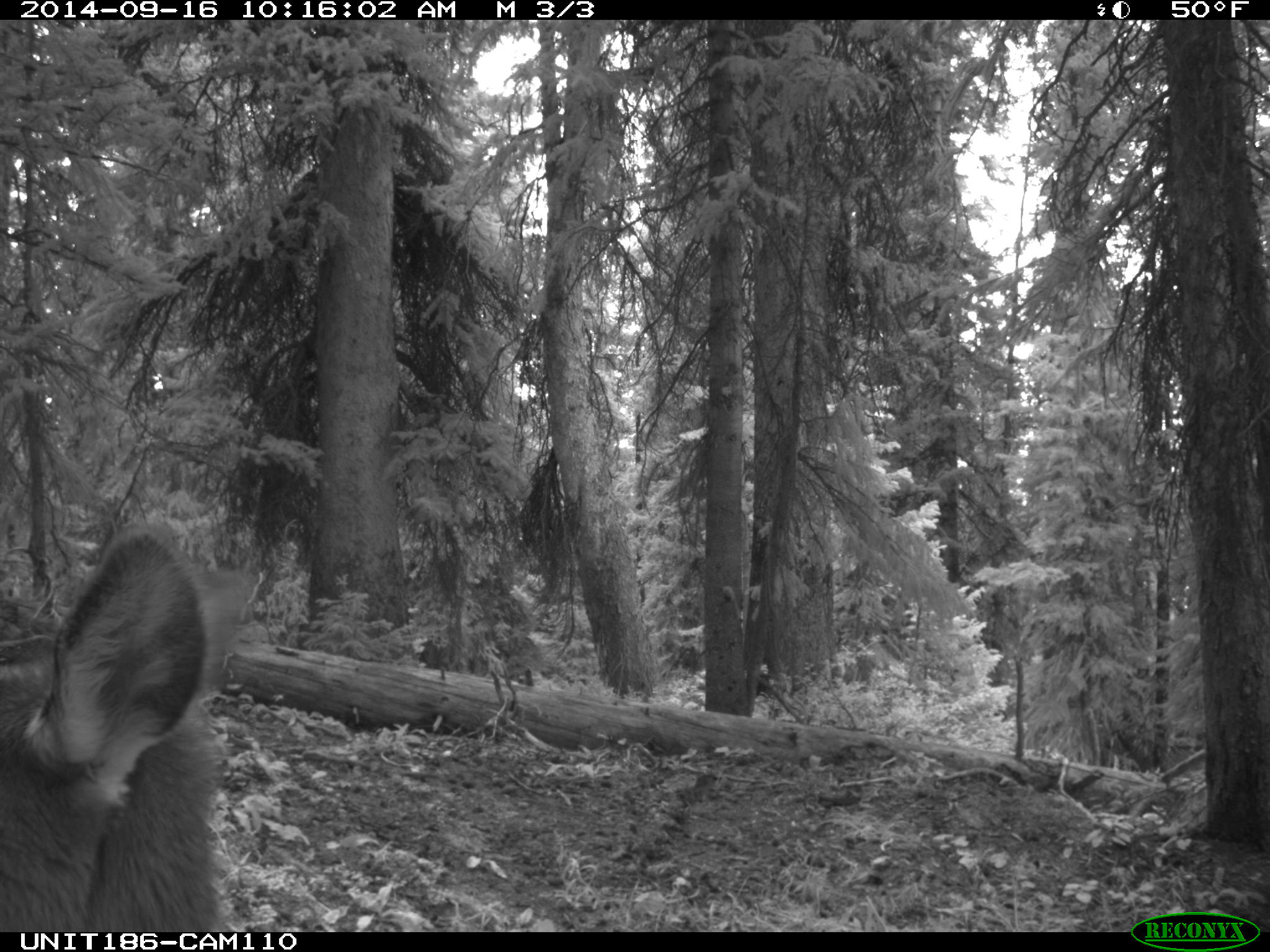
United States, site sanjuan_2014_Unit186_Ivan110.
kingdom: Animalia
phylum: Chordata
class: Mammalia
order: Artiodactyla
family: Cervidae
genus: Cervus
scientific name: Cervus elaphus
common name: red deer